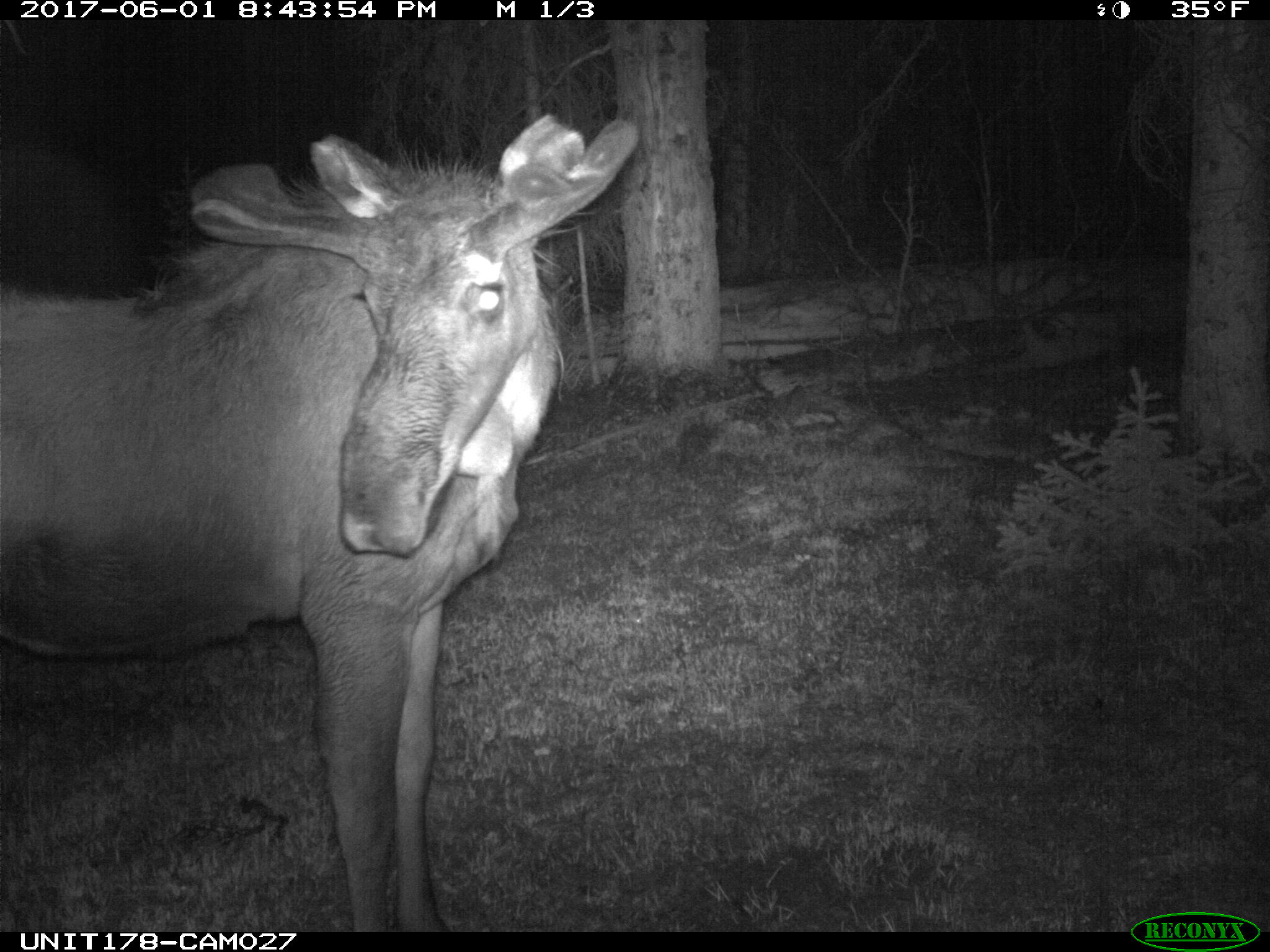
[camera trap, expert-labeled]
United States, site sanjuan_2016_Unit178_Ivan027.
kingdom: Animalia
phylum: Chordata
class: Mammalia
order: Artiodactyla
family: Cervidae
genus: Alces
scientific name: Alces alces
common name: moose